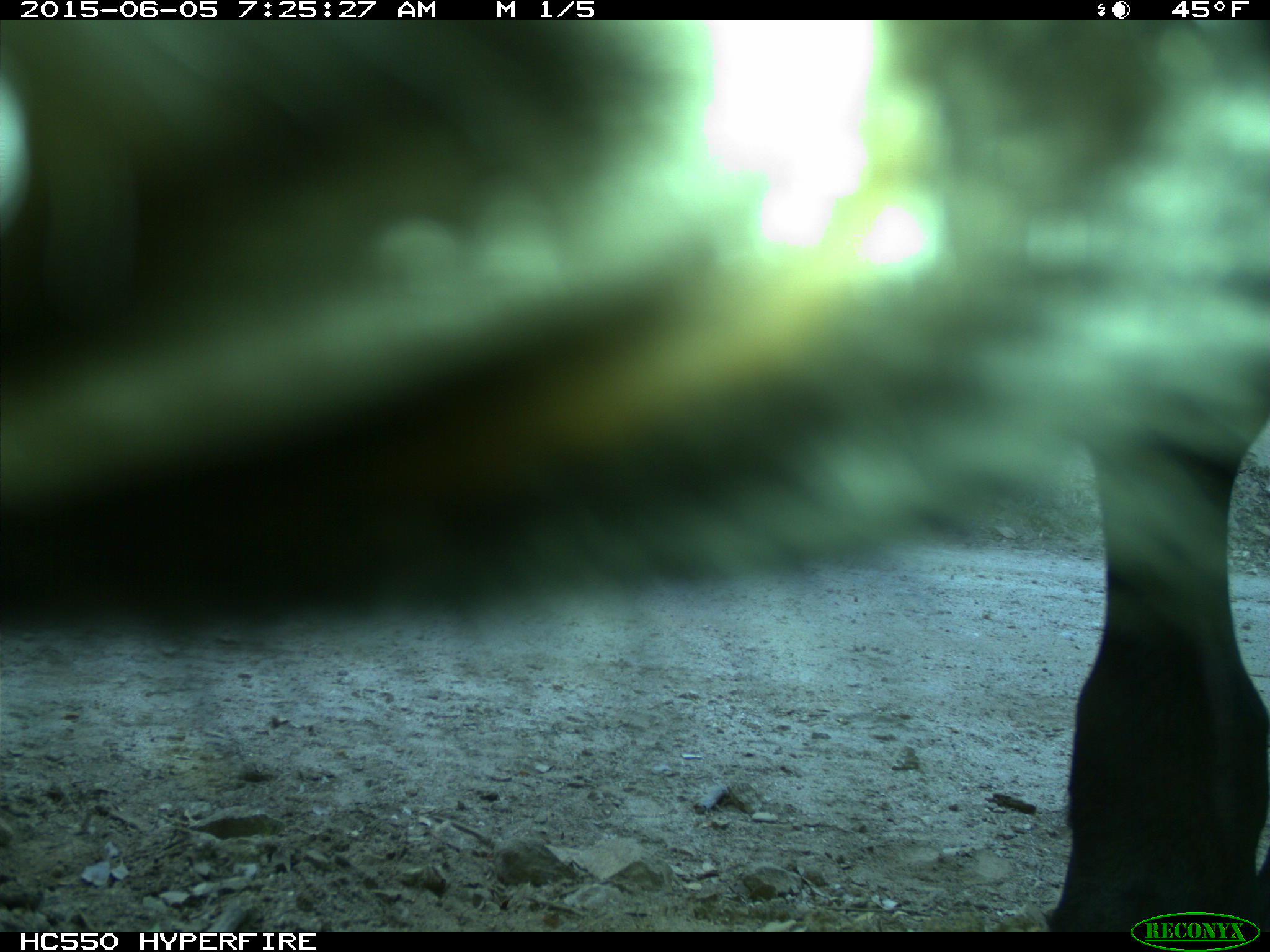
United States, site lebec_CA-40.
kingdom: Animalia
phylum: Chordata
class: Mammalia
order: Artiodactyla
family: Bovidae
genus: Bos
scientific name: Bos taurus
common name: domestic cow